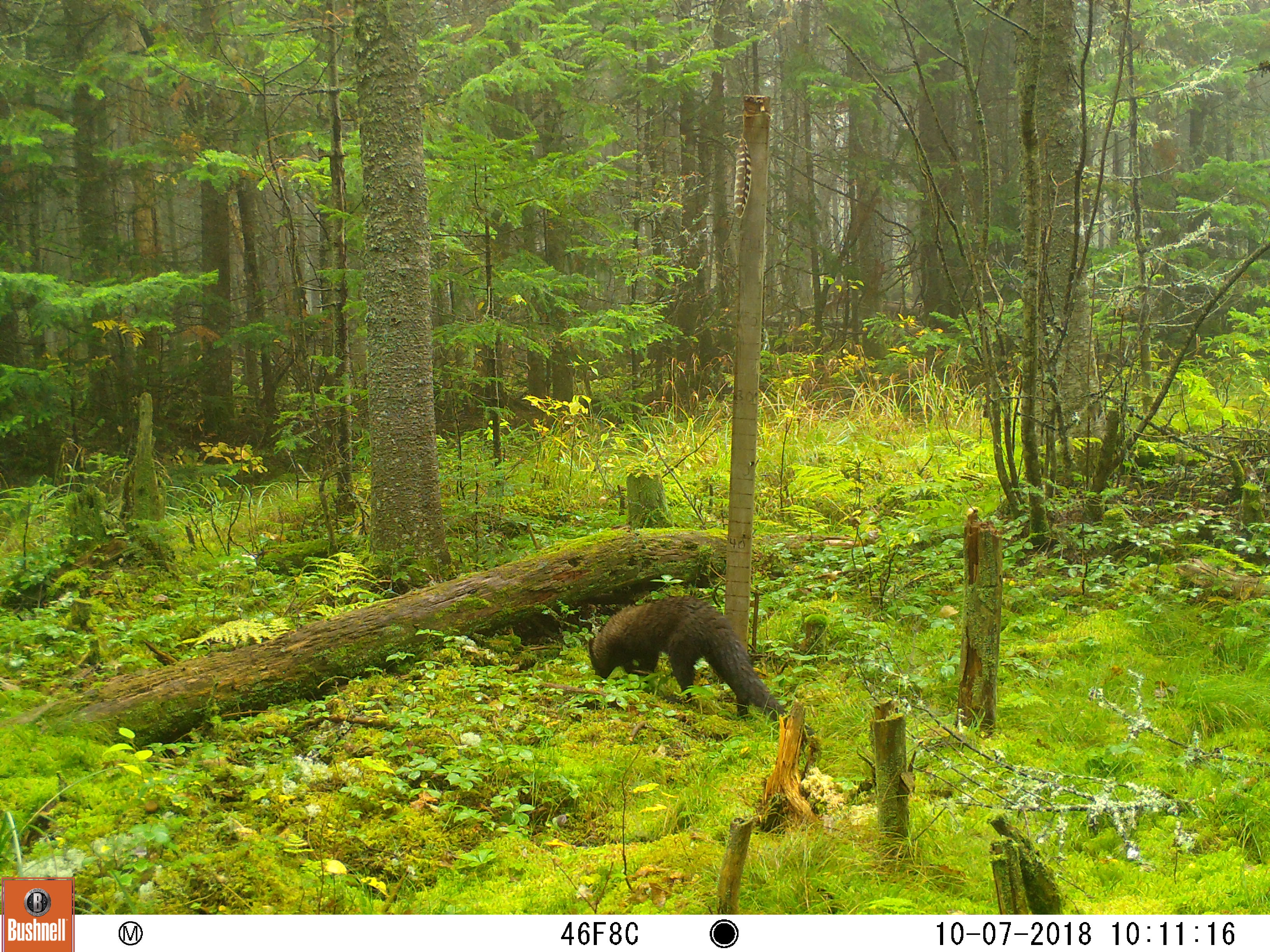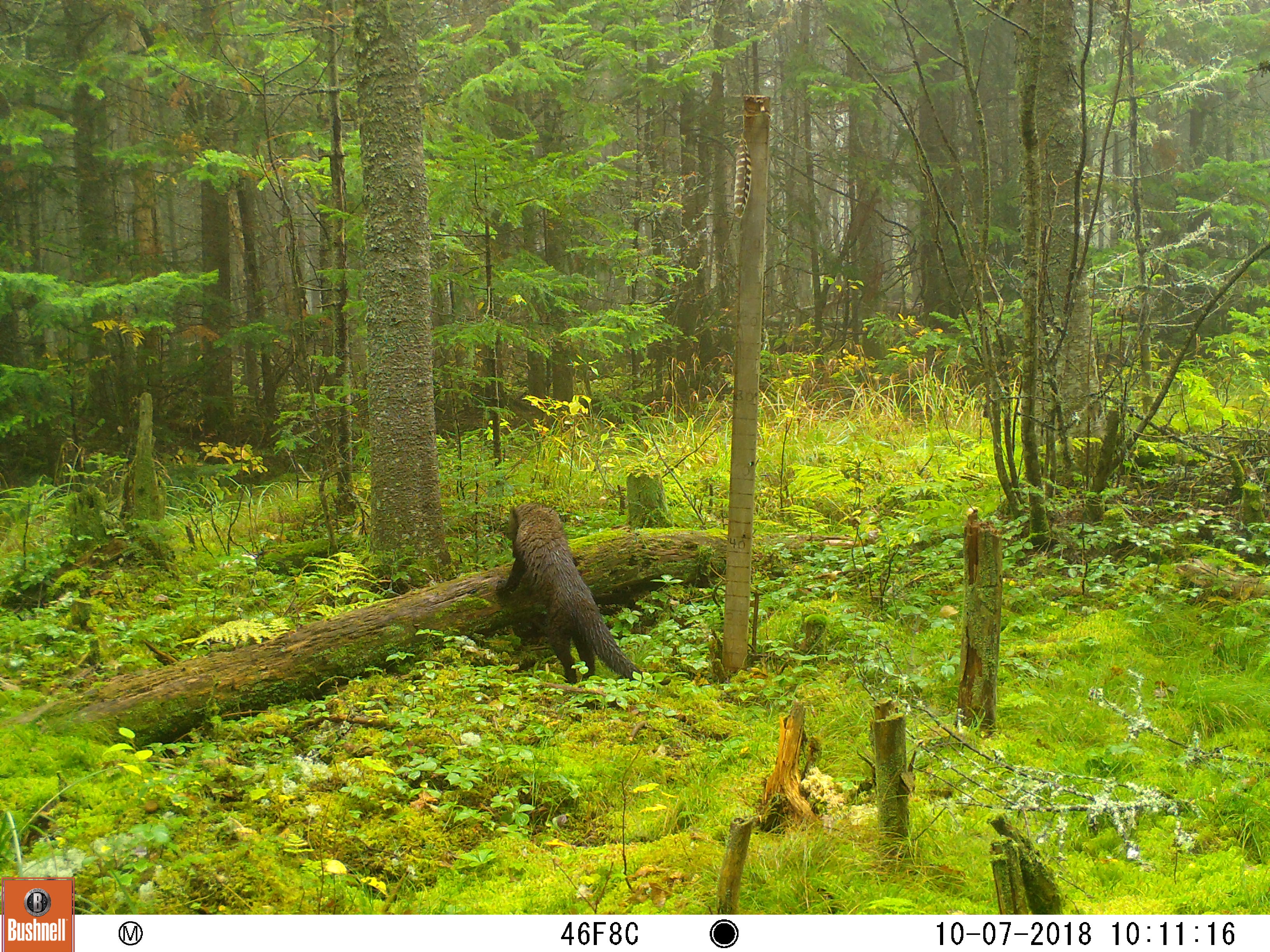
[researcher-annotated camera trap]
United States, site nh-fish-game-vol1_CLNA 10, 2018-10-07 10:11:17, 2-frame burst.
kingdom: Animalia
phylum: Chordata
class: Mammalia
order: Carnivora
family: Mustelidae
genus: Pekania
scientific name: Pekania pennanti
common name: fisher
Fisher (Pekania pennanti).